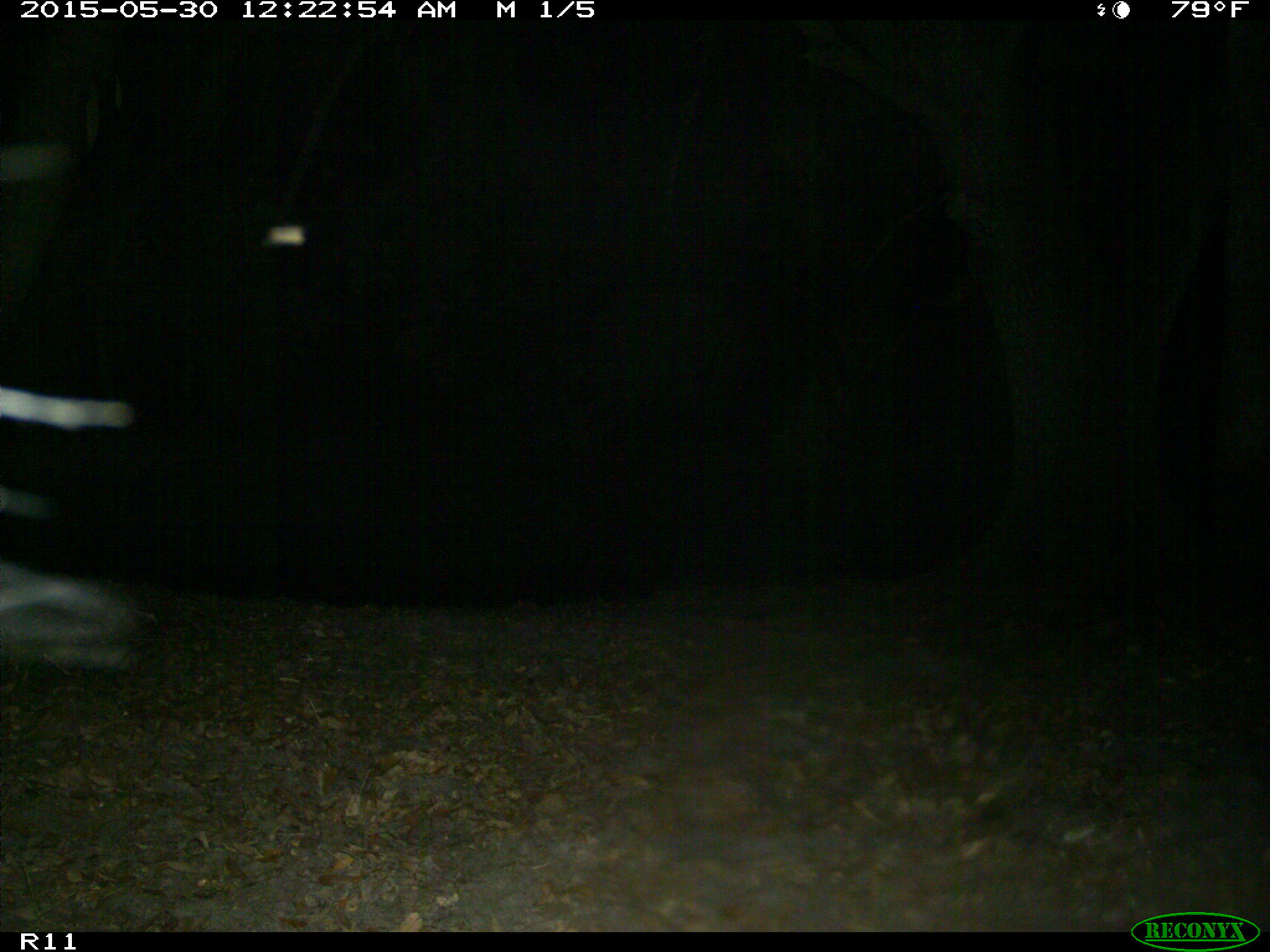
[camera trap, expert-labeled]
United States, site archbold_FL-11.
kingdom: Animalia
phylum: Chordata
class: Mammalia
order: Artiodactyla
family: Bovidae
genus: Bos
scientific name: Bos taurus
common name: domestic cow